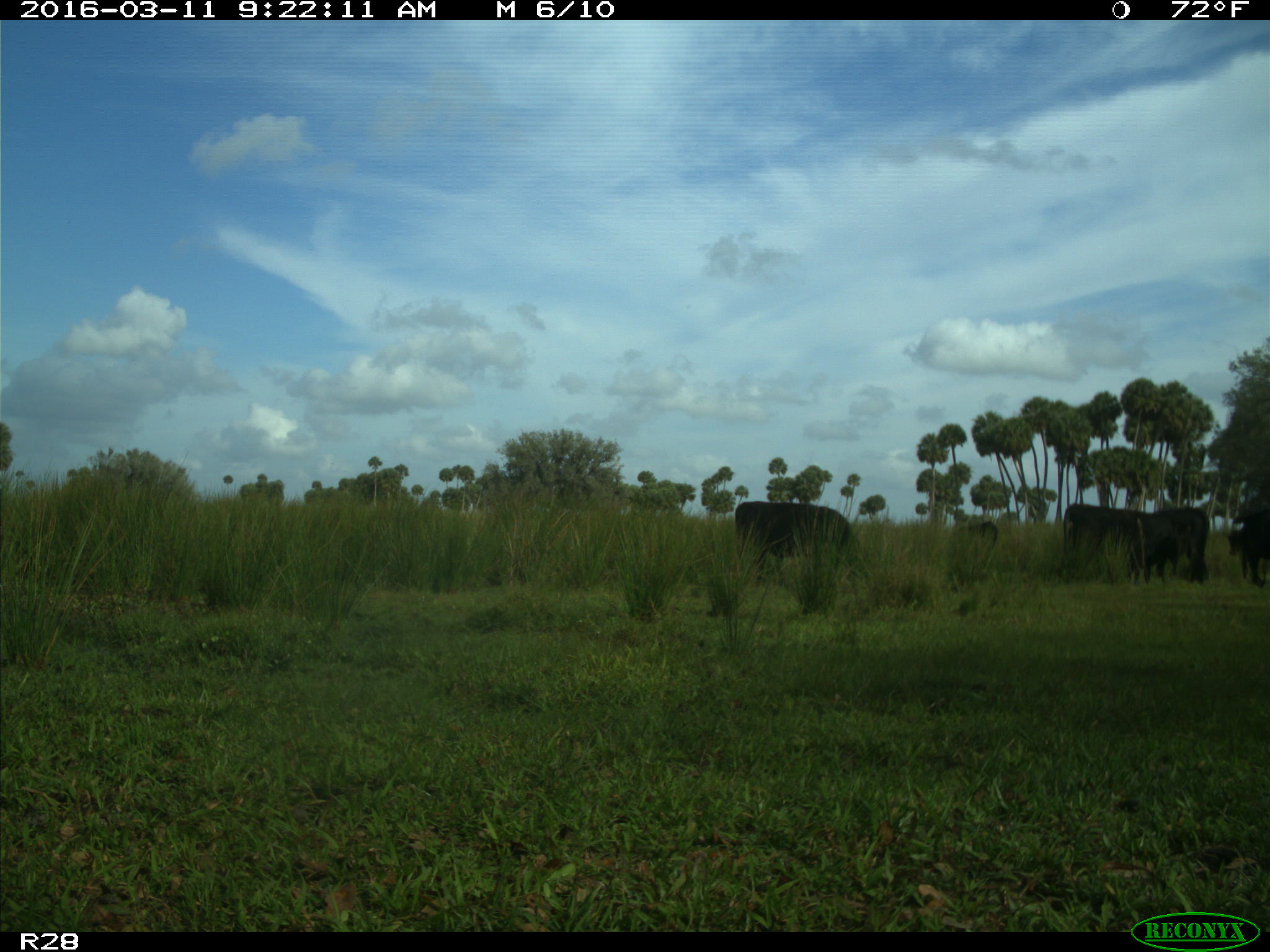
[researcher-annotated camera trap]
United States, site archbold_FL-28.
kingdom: Animalia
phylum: Chordata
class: Mammalia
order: Artiodactyla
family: Bovidae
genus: Bos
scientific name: Bos taurus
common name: domestic cow